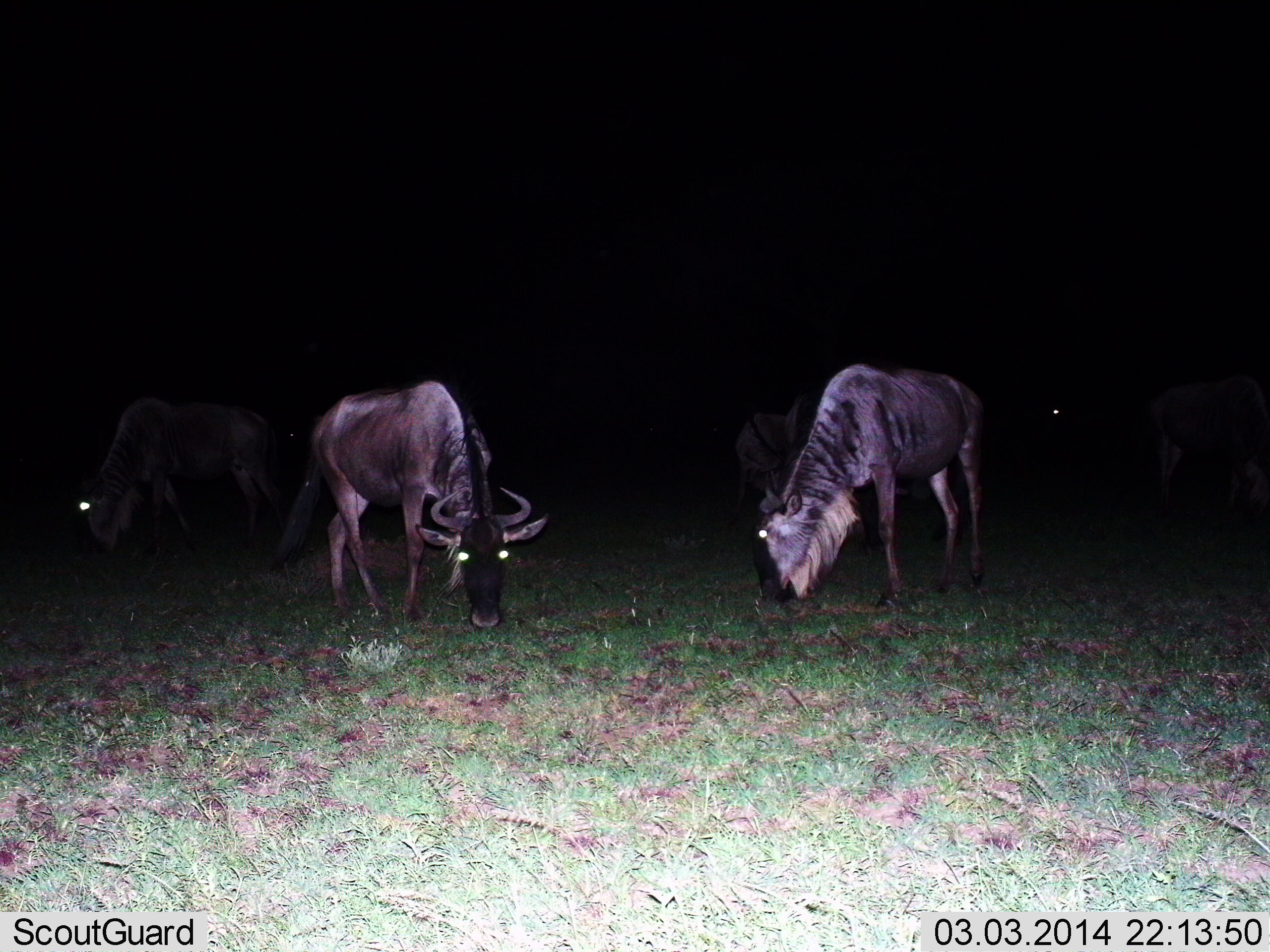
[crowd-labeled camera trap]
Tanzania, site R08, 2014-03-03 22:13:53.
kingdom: Animalia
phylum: Chordata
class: Mammalia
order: Artiodactyla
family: Bovidae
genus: Connochaetes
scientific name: Connochaetes taurinus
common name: blue wildebeest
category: wildebeest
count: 5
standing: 10%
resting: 0%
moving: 0%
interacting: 0%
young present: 0%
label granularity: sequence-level